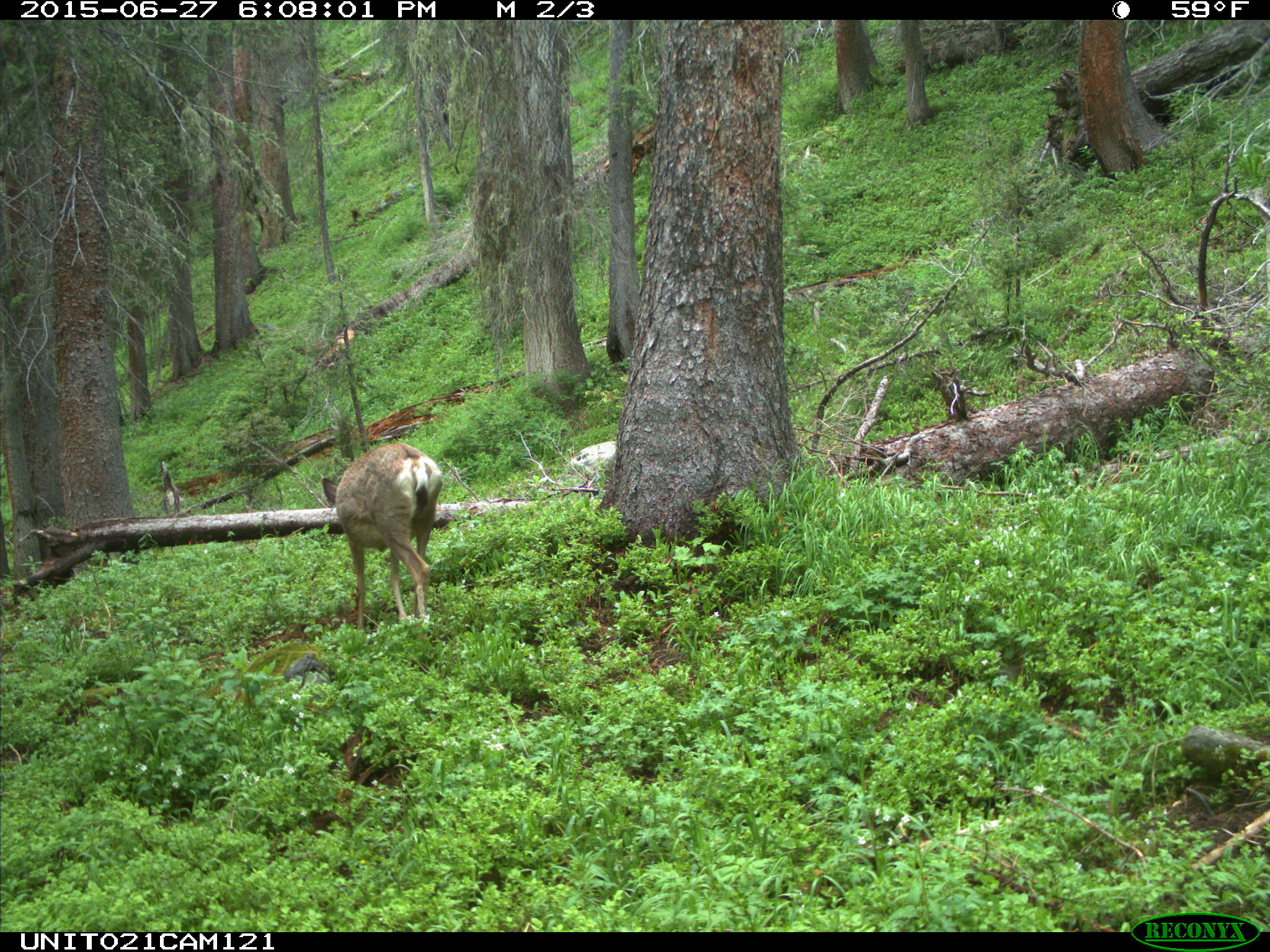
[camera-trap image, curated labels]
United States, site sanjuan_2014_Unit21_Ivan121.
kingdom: Animalia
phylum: Chordata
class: Mammalia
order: Artiodactyla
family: Cervidae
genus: Odocoileus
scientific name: Odocoileus hemionus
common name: mule deer